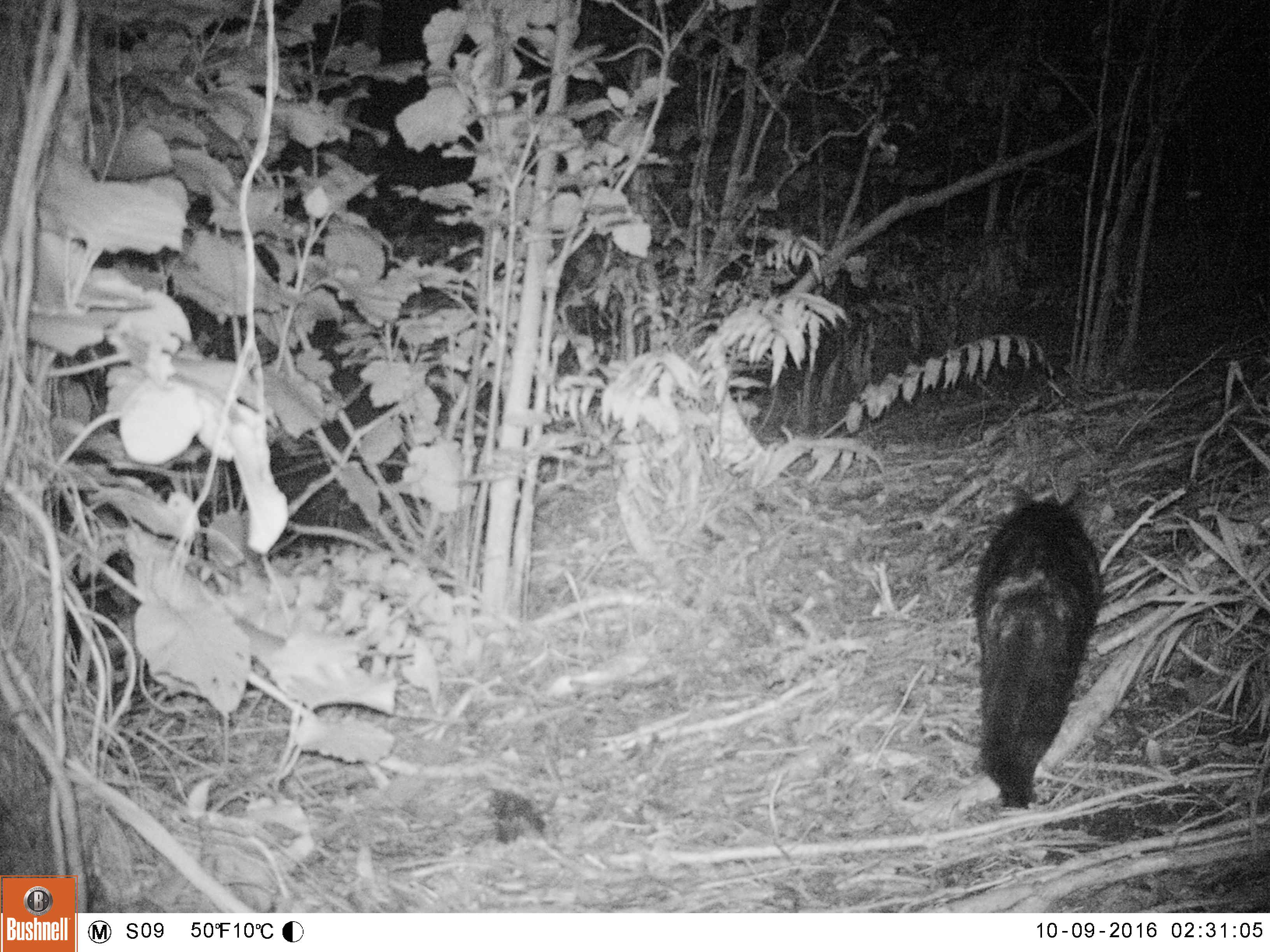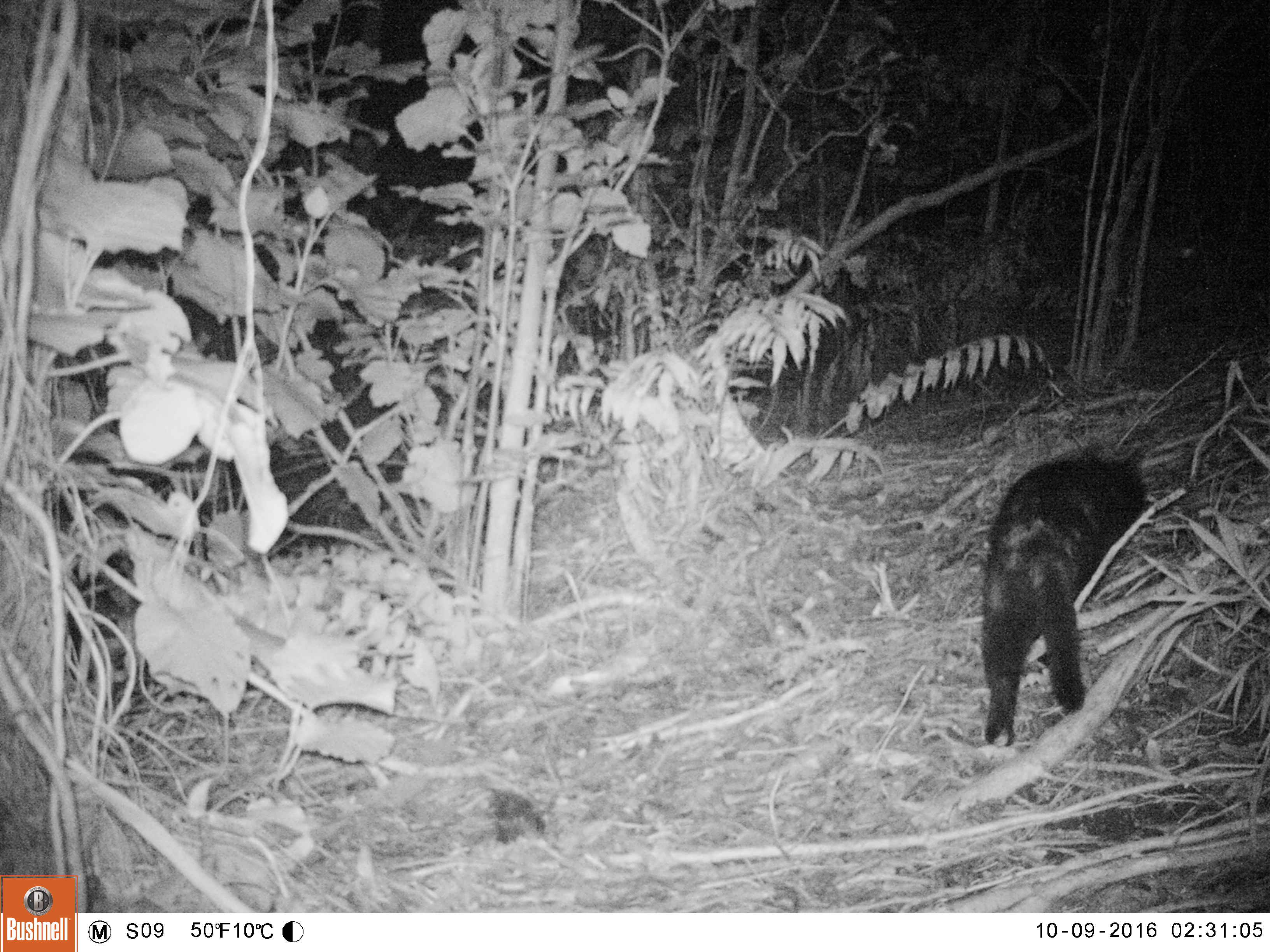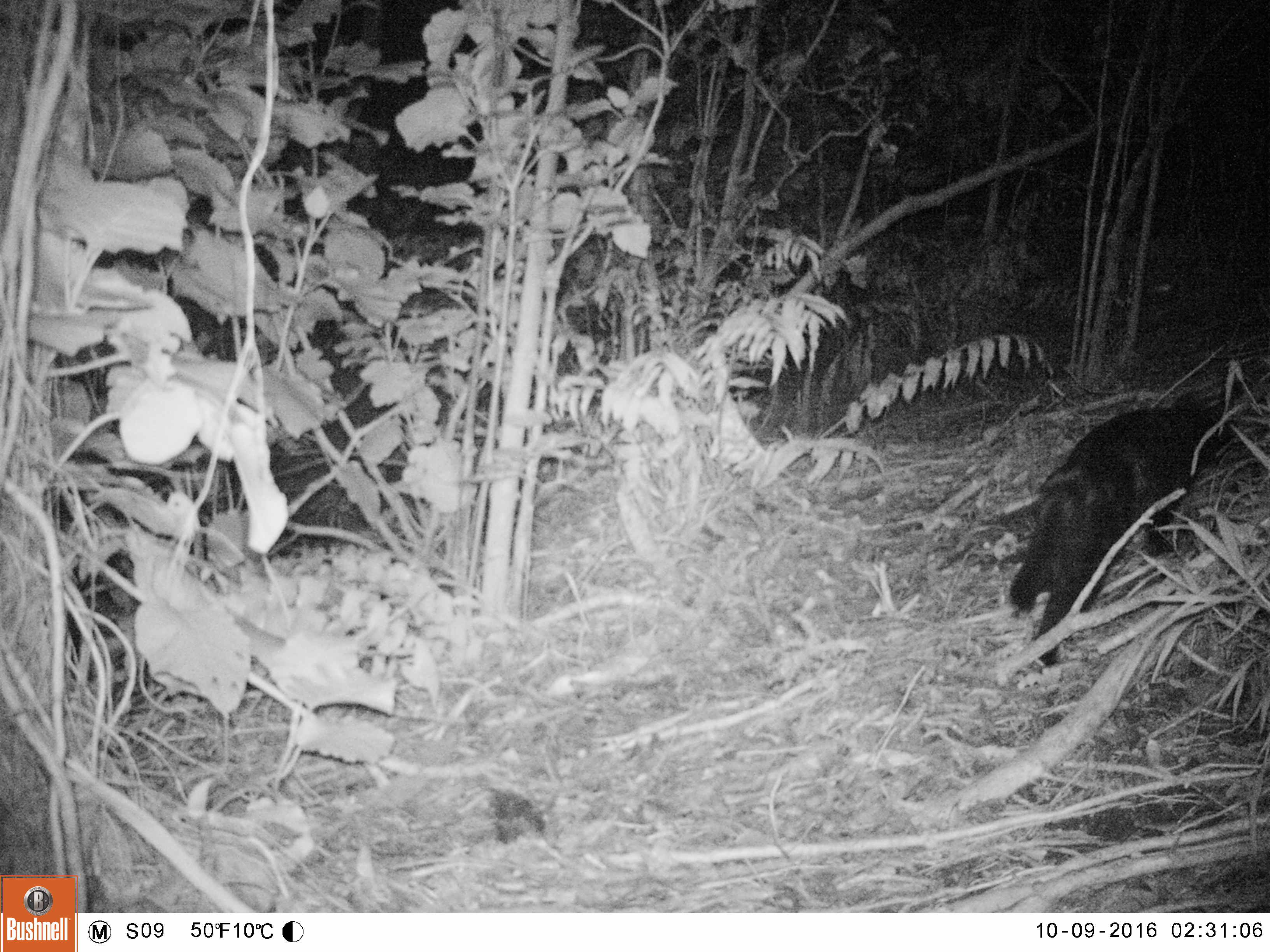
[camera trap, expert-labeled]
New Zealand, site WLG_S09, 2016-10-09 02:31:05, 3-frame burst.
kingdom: Animalia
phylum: Chordata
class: Mammalia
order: Carnivora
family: Felidae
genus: Felis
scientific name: Felis catus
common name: domestic cat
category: cat